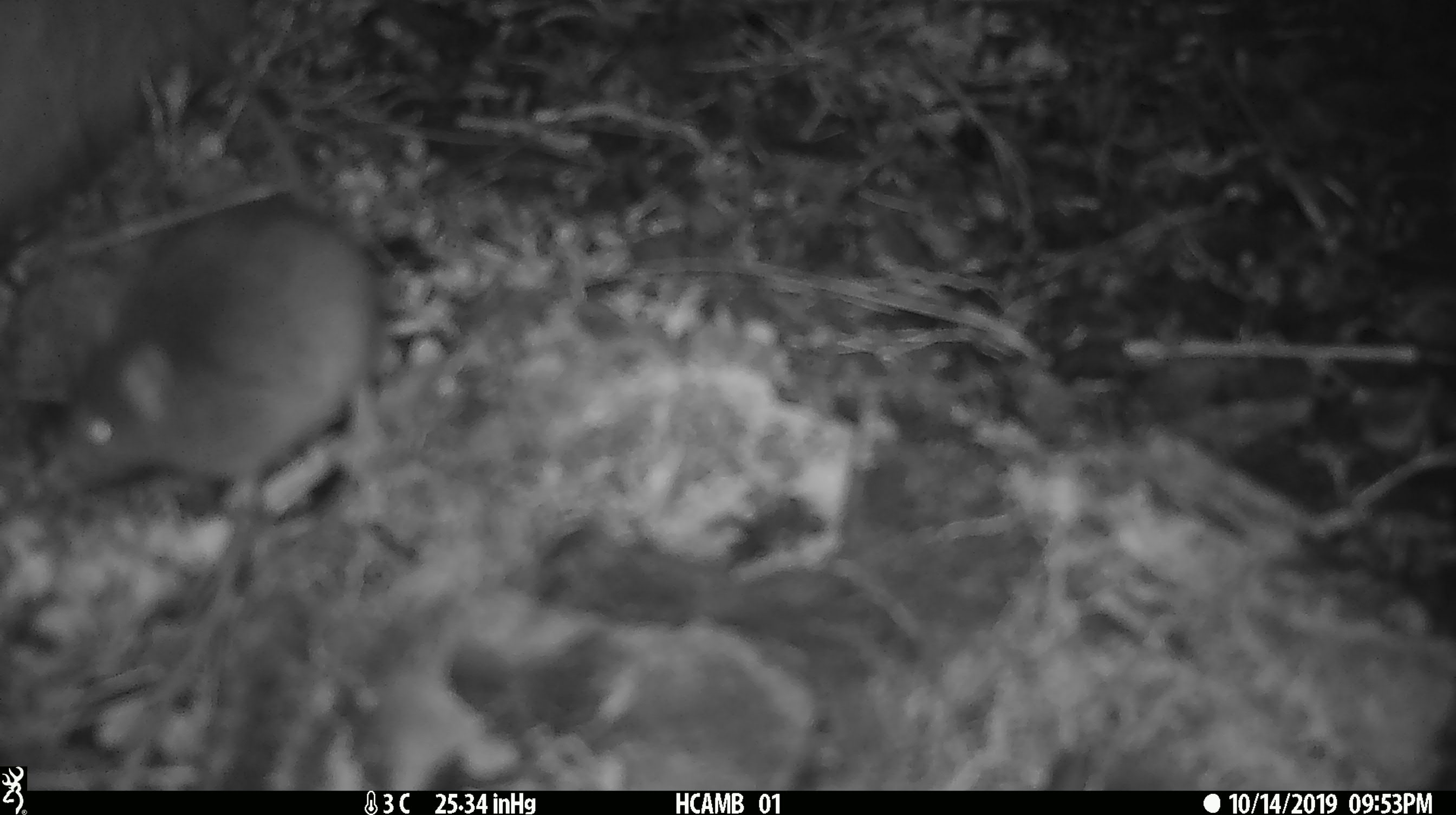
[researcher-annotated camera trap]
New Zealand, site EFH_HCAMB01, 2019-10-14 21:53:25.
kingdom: Animalia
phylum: Chordata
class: Mammalia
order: Rodentia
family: Muridae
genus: Mus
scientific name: Mus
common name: mouse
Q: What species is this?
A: Mouse (Mus).